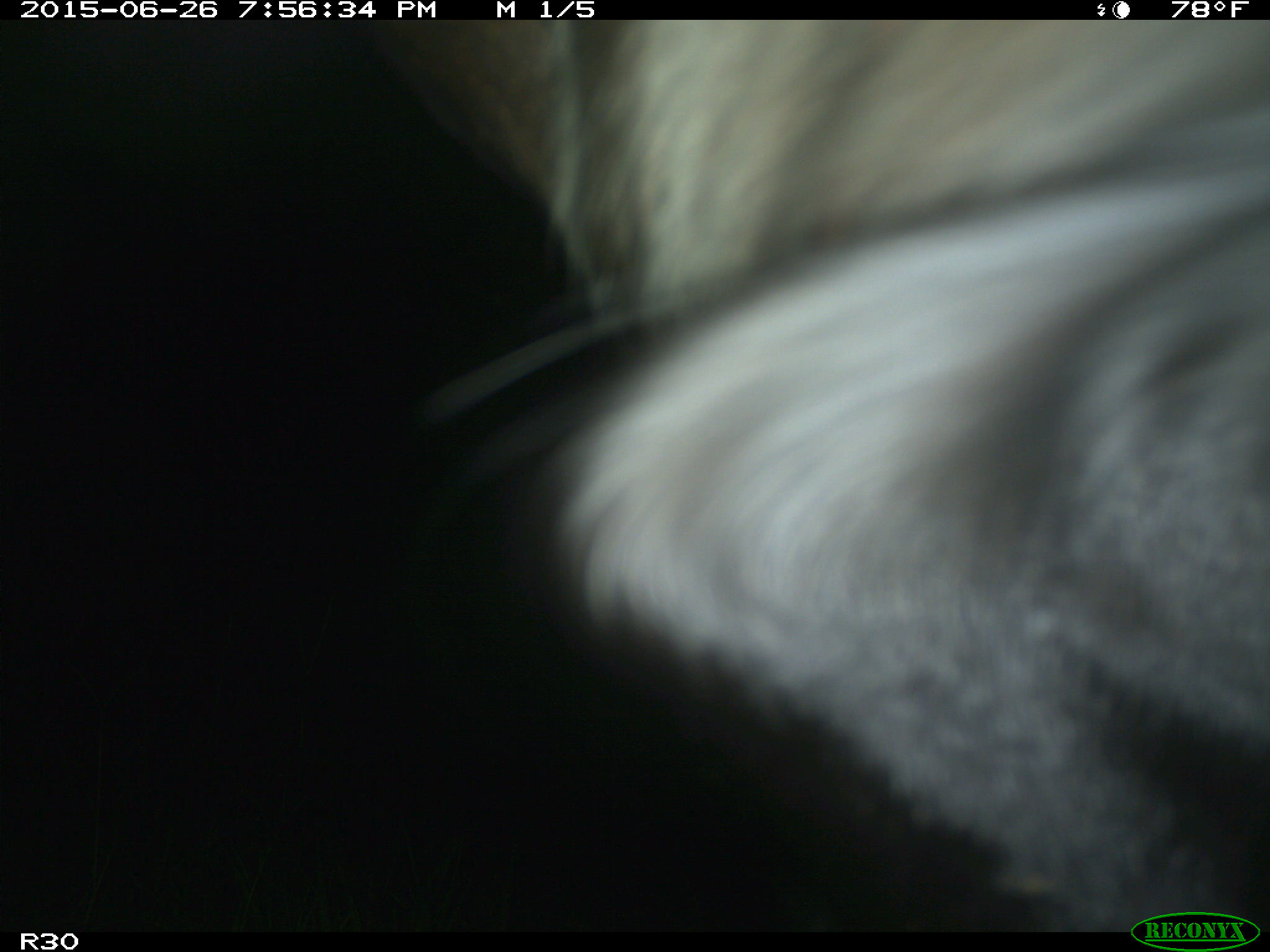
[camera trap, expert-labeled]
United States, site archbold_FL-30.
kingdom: Animalia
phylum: Chordata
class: Mammalia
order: Artiodactyla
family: Bovidae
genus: Bos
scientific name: Bos taurus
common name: domestic cow